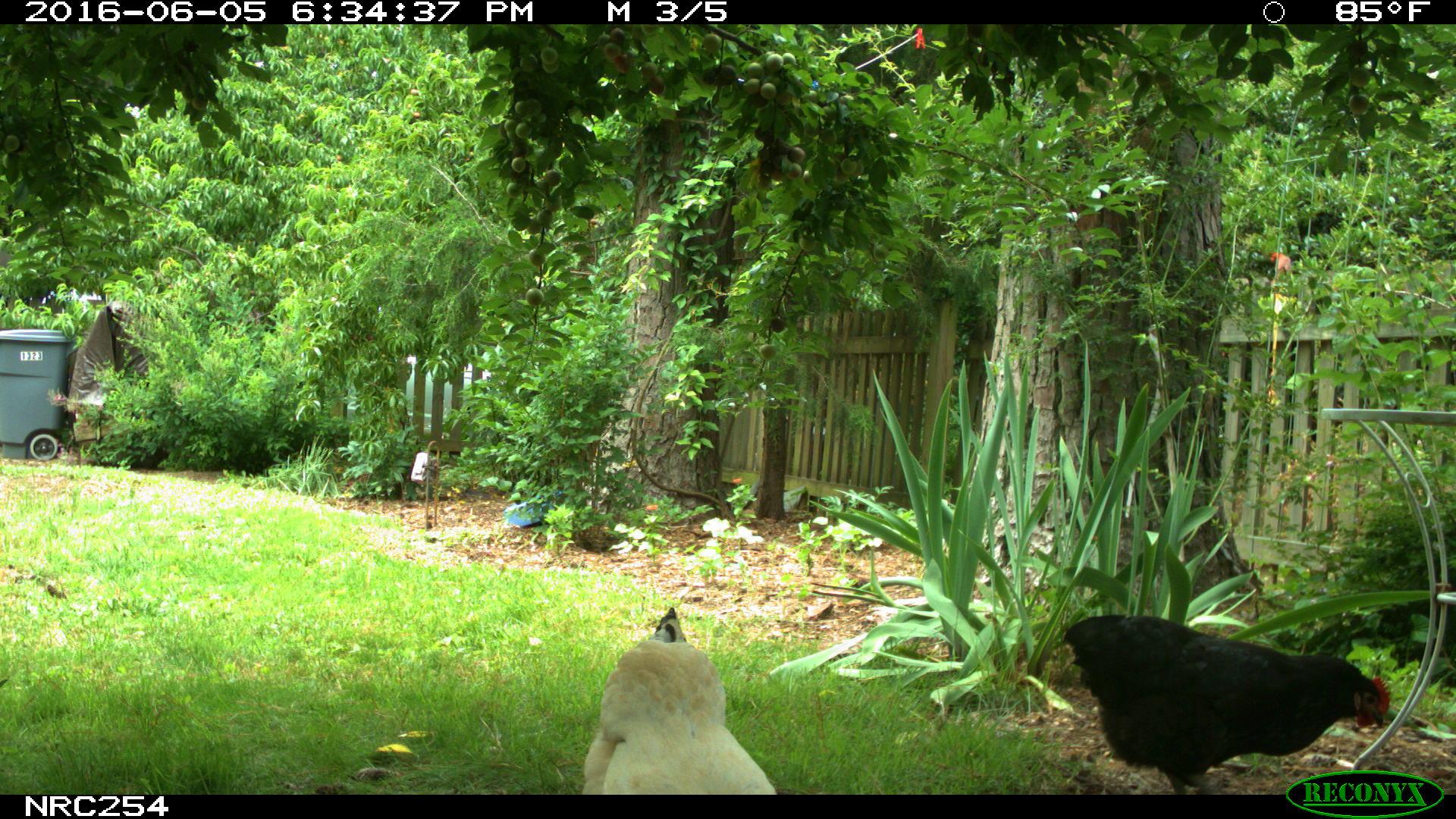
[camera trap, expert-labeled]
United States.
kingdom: Animalia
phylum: Chordata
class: Aves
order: Galliformes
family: Phasianidae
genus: Gallus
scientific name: Gallus gallus domesticus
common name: domestic chicken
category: Chicken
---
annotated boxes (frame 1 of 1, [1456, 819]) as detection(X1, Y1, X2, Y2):
Chicken: detection(1050, 598, 1402, 791); detection(568, 601, 782, 794)